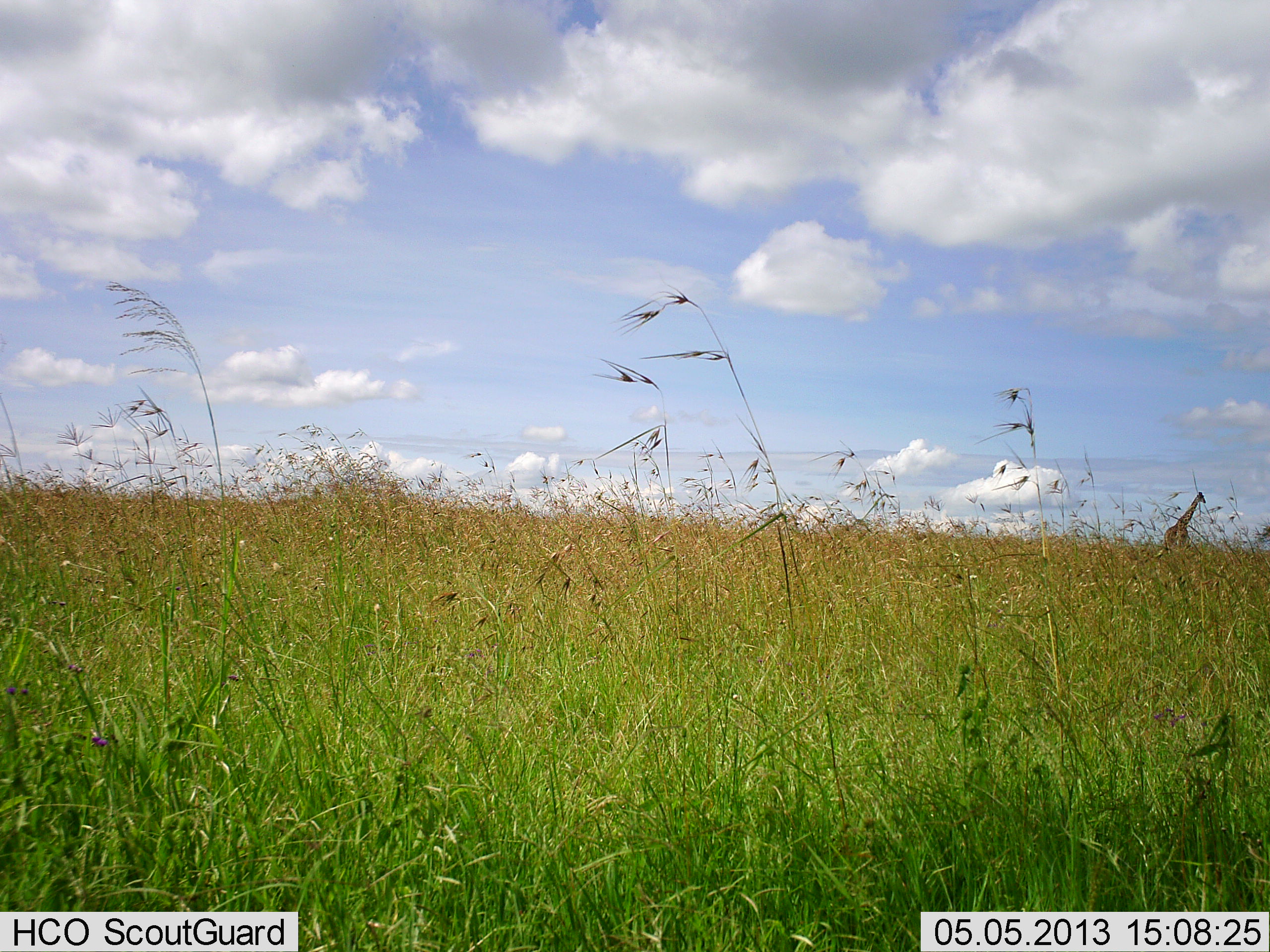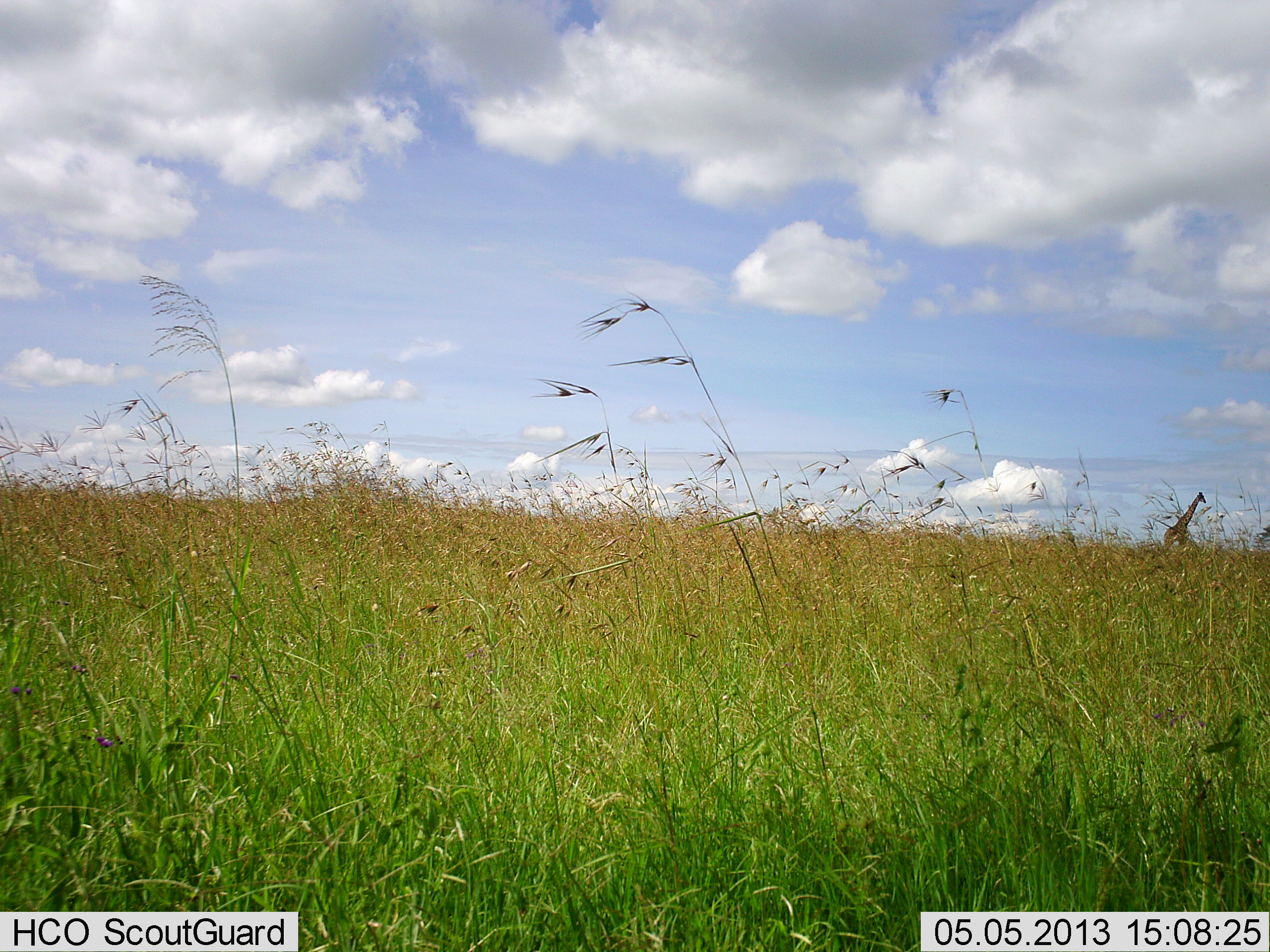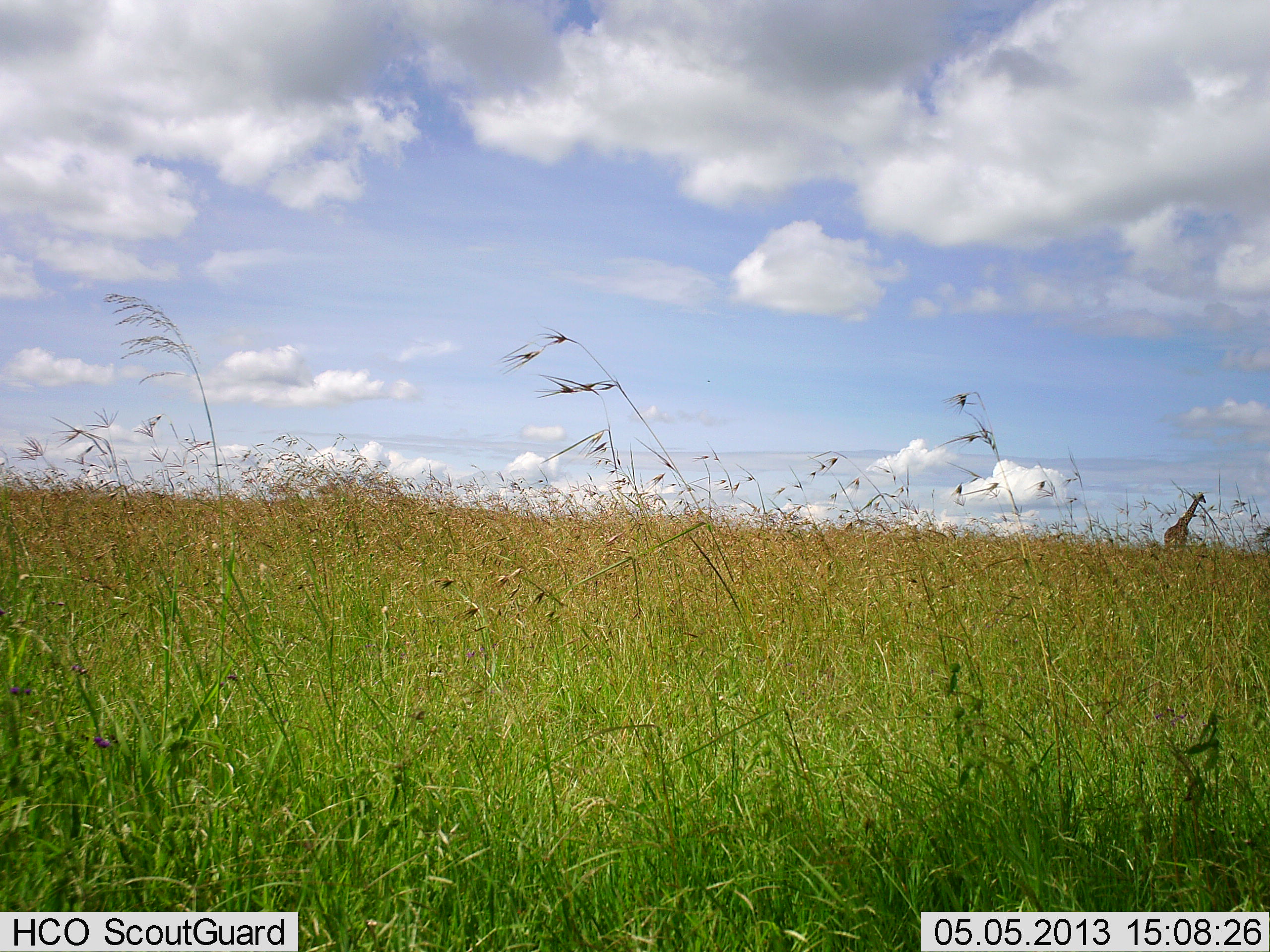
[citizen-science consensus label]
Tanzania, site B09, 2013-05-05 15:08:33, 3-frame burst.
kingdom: Animalia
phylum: Chordata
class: Mammalia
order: Artiodactyla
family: Giraffidae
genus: Giraffa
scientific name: Giraffa camelopardalis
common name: giraffe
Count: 1.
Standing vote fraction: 89%.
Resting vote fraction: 0%.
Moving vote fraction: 15%.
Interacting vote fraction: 0%.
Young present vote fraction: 0%.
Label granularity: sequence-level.